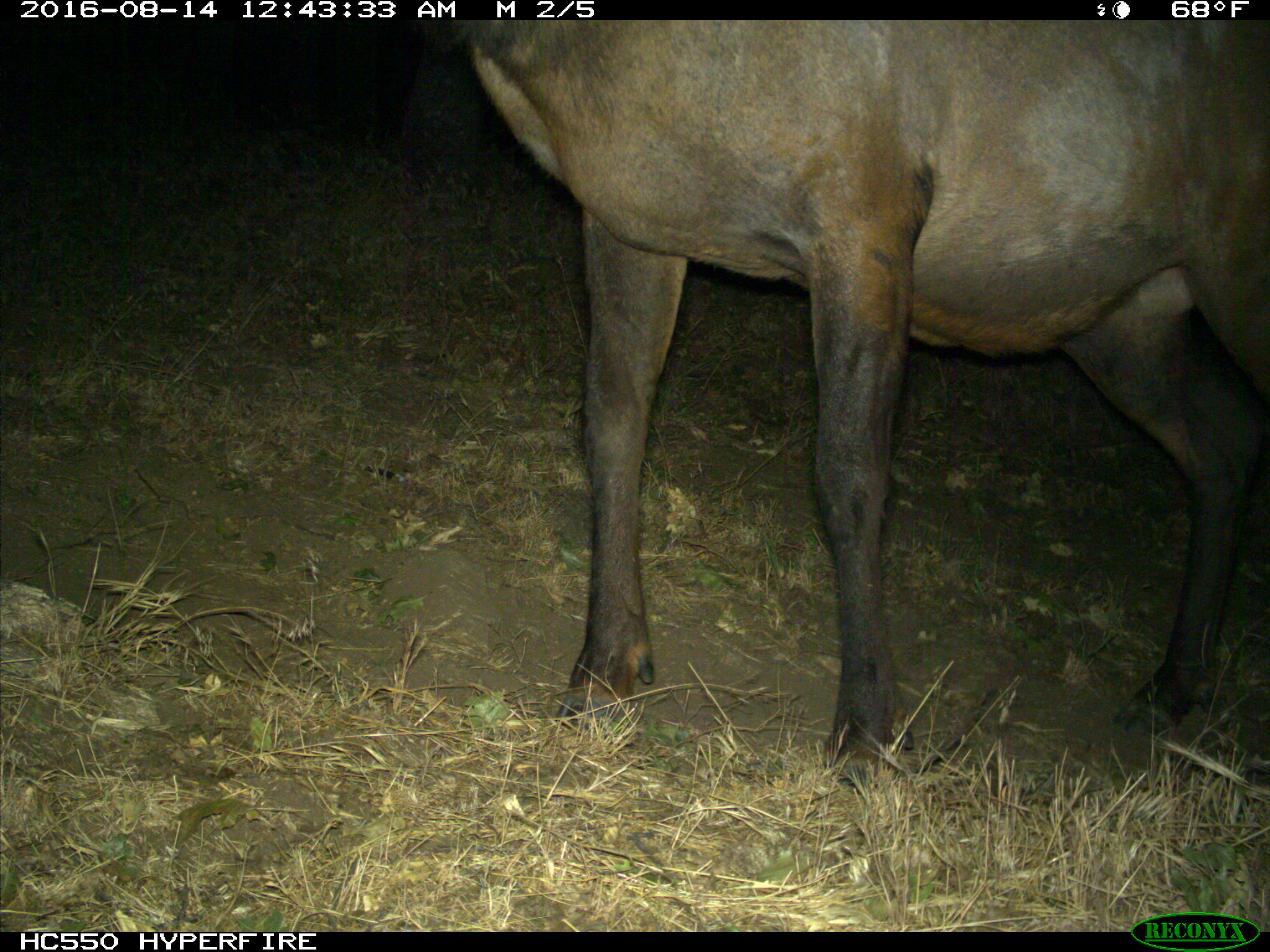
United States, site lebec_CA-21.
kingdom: Animalia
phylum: Chordata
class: Mammalia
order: Artiodactyla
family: Cervidae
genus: Cervus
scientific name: Cervus canadensis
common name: elk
Cervus canadensis (elk).